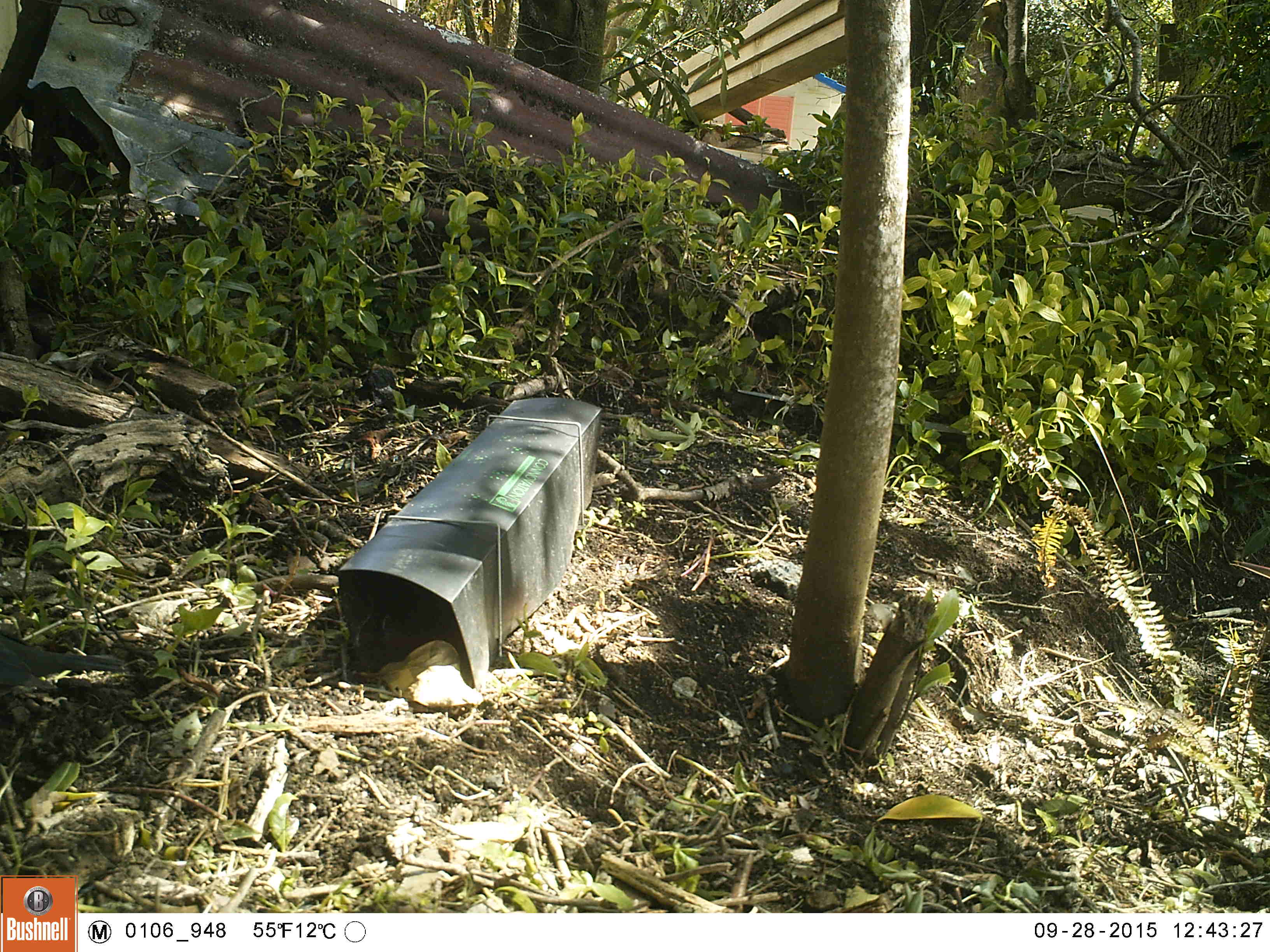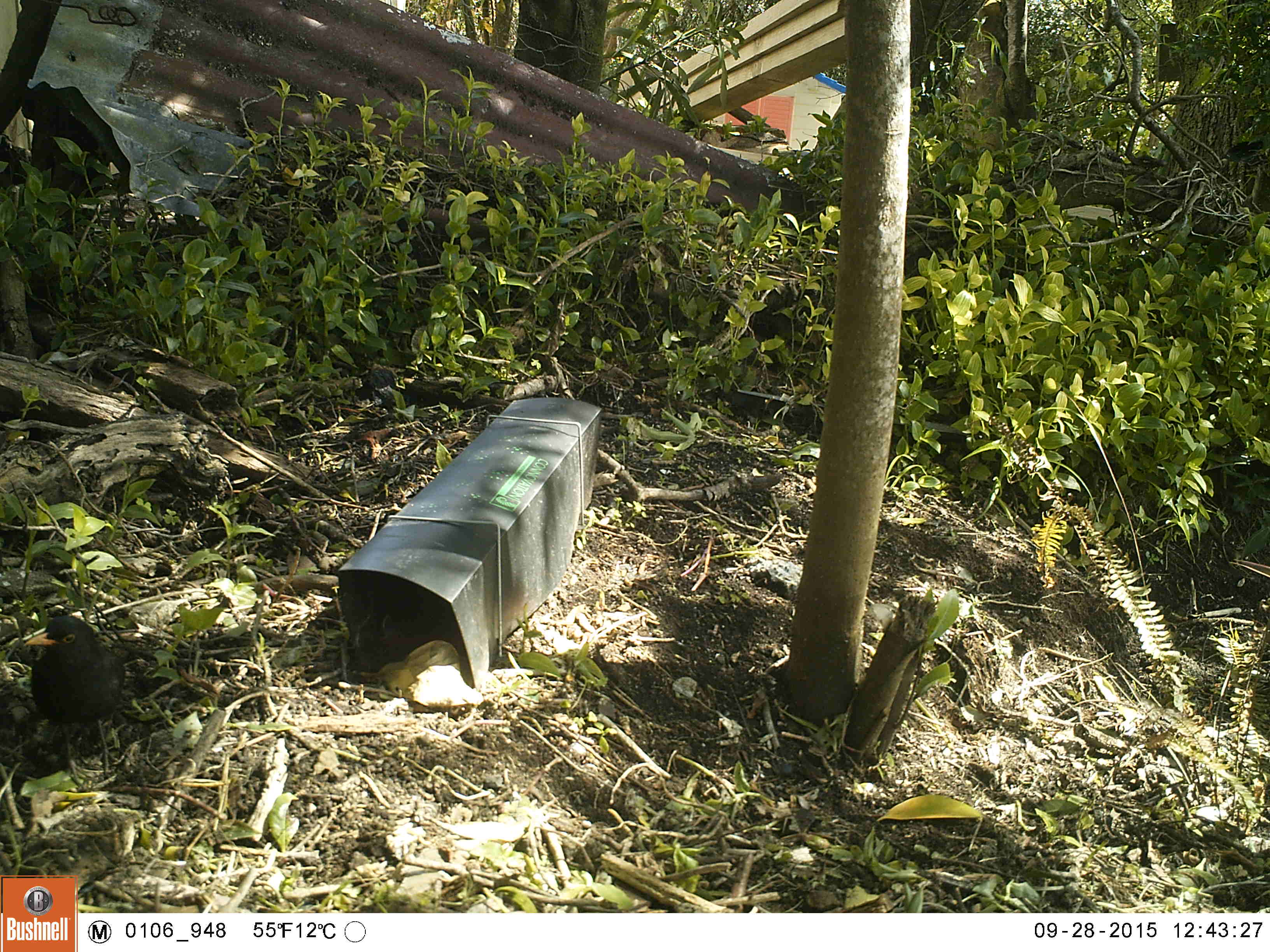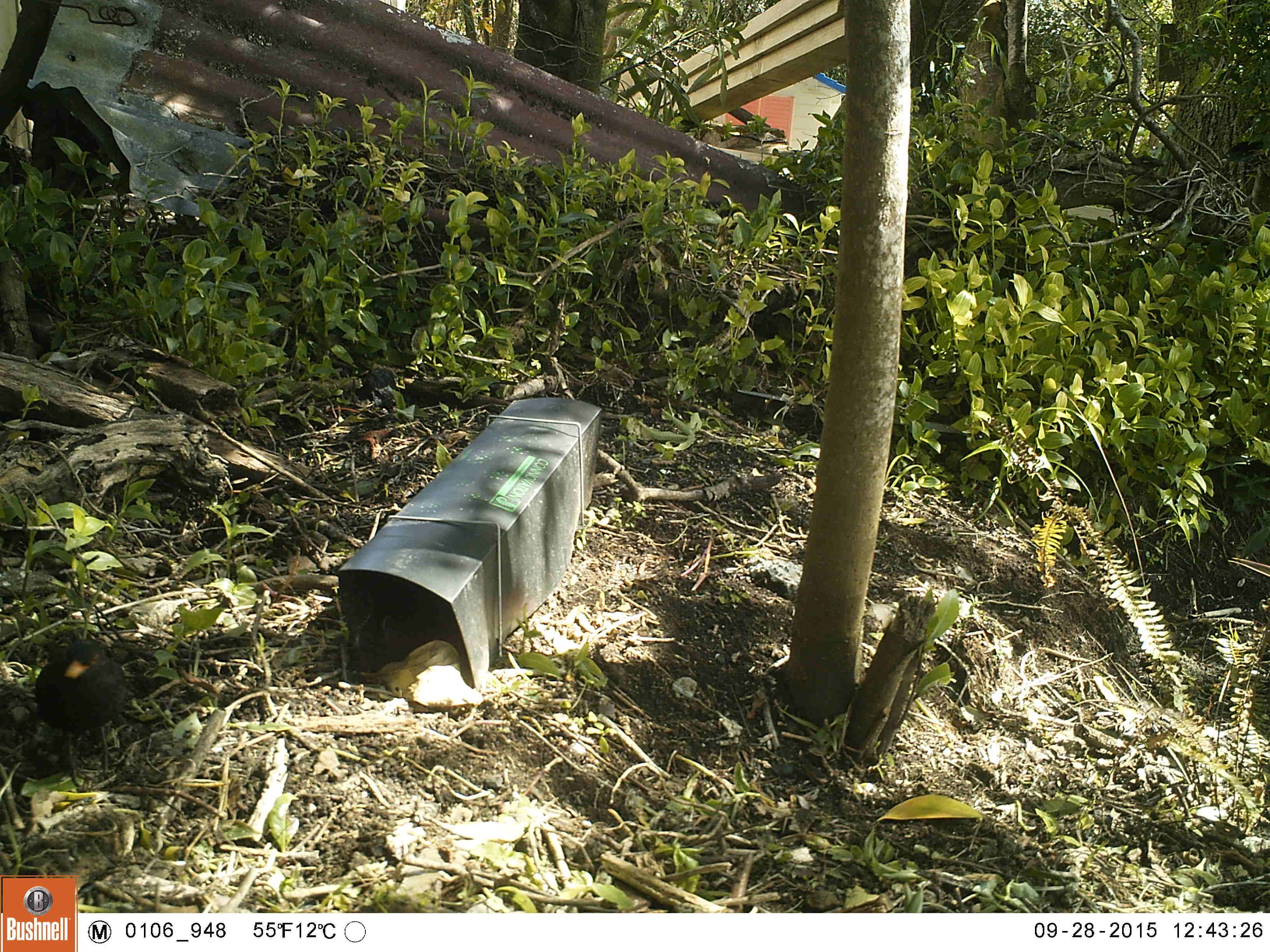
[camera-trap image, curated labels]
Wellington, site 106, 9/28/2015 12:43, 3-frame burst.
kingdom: Animalia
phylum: Chordata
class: Aves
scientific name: Aves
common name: bird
Bird (Aves).